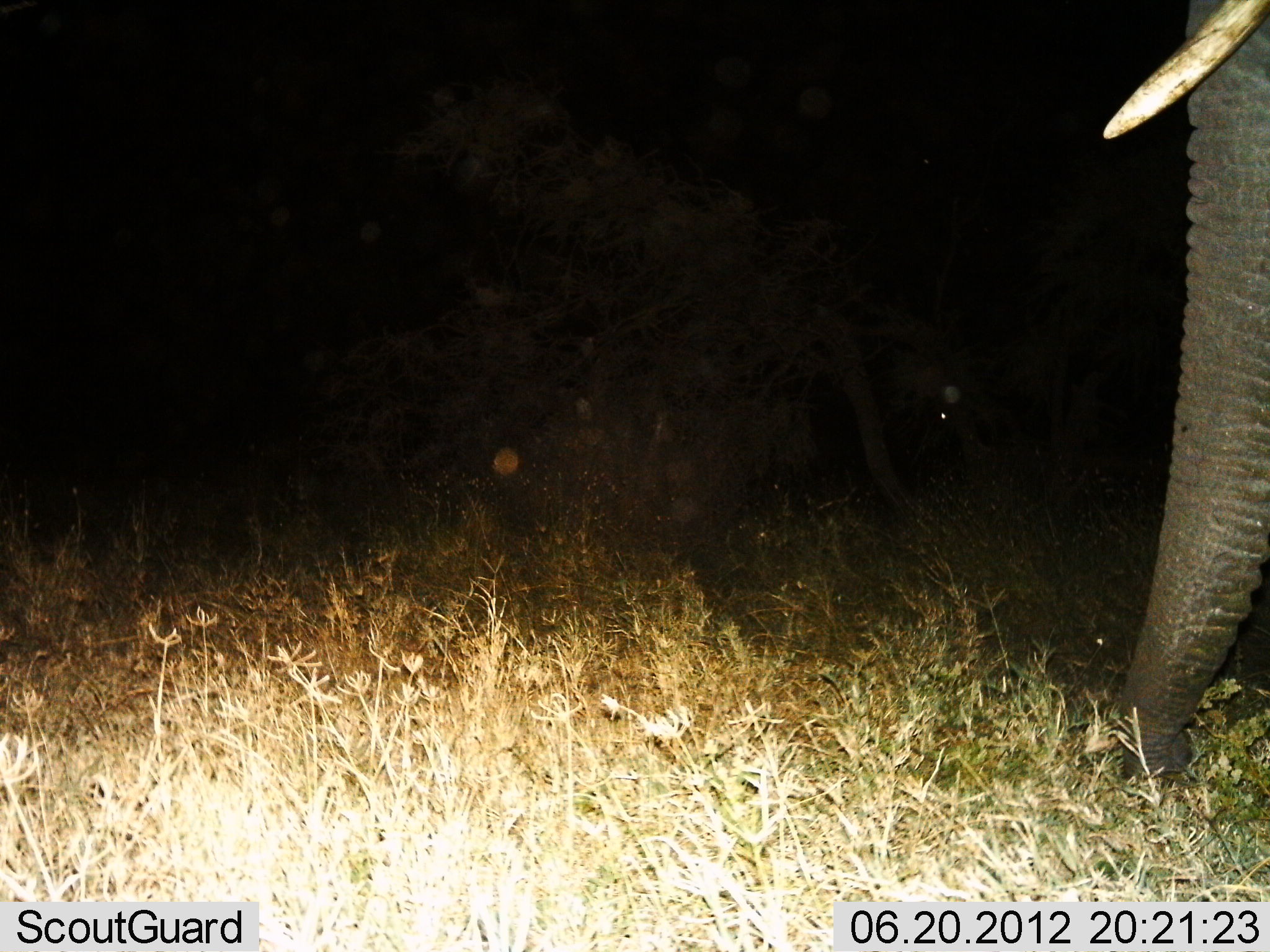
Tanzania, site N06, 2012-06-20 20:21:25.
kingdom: Animalia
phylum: Chordata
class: Mammalia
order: Proboscidea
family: Elephantidae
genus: Loxodonta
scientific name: Loxodonta africana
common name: african bush elephant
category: elephant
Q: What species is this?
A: Elephant (african bush elephant) (Loxodonta africana).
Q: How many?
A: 1.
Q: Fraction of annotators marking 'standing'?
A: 60%.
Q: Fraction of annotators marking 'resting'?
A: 0%.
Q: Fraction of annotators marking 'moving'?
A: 20%.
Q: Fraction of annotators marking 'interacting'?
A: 0%.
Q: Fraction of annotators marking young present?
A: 0%.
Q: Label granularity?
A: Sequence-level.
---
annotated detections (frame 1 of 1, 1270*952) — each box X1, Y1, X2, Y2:
animal: 1103, 1, 1270, 790; 798, 301, 910, 513